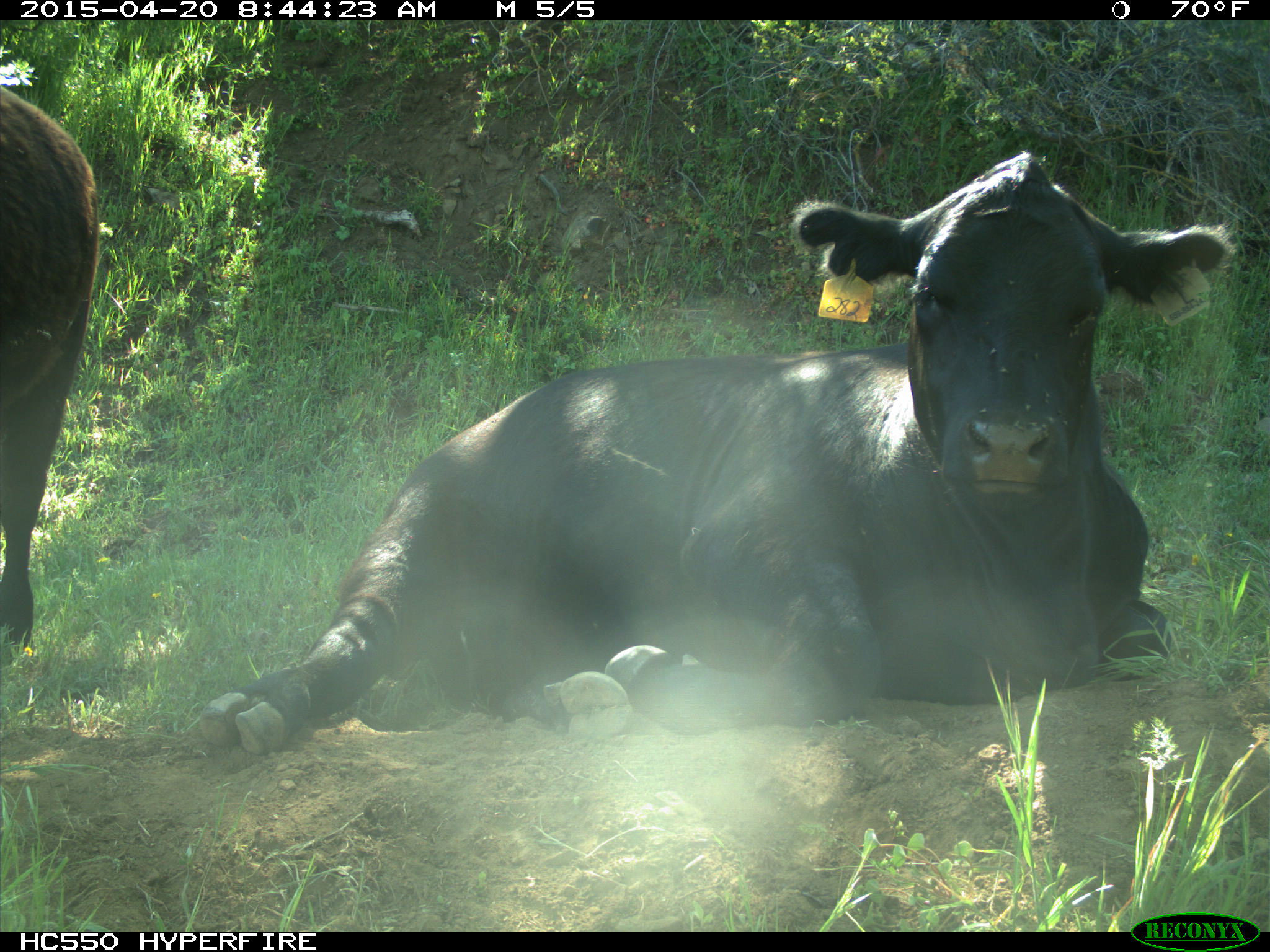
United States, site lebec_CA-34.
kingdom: Animalia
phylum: Chordata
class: Mammalia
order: Artiodactyla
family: Bovidae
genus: Bos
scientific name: Bos taurus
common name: domestic cow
Bos taurus (domestic cow).